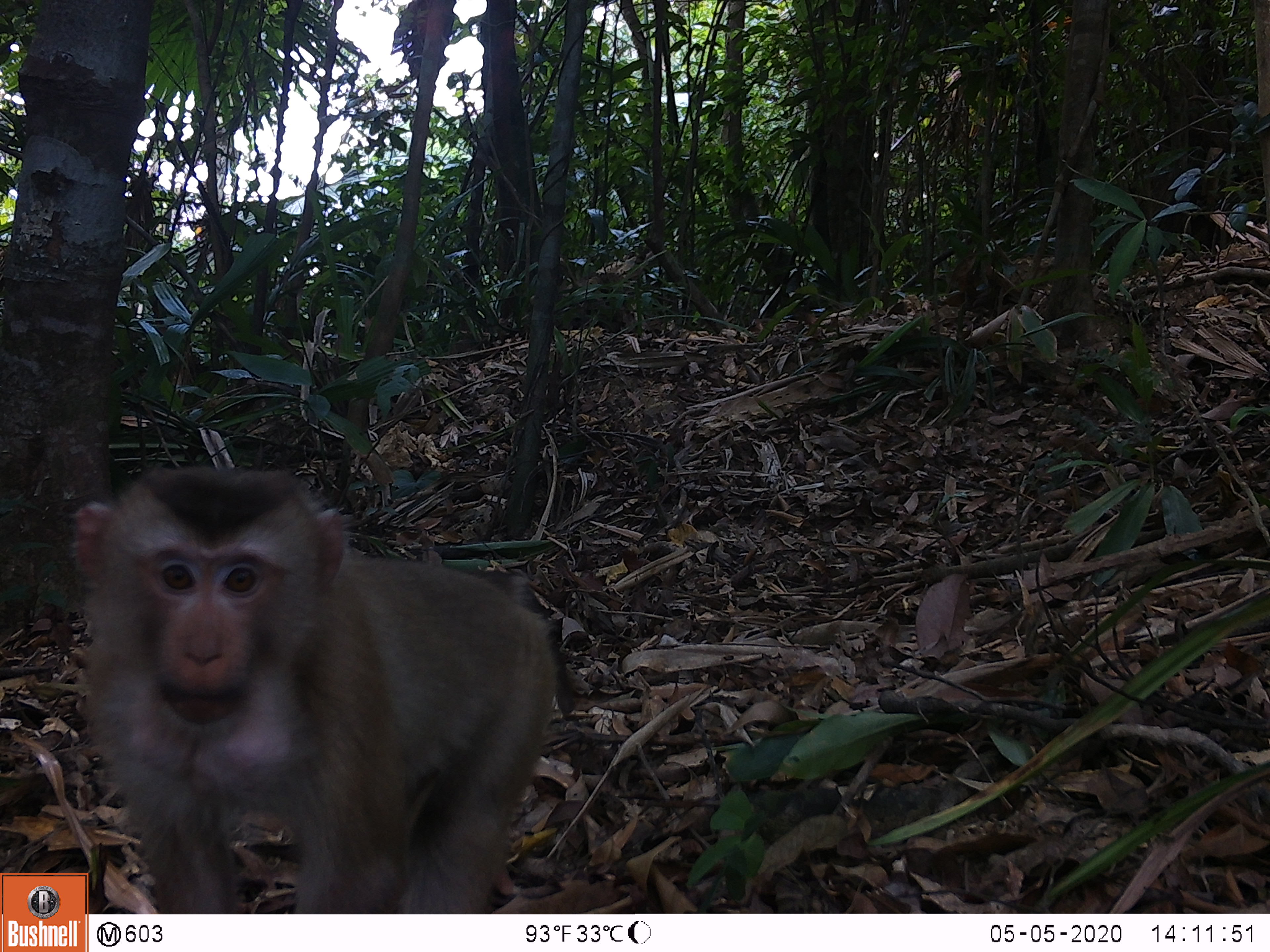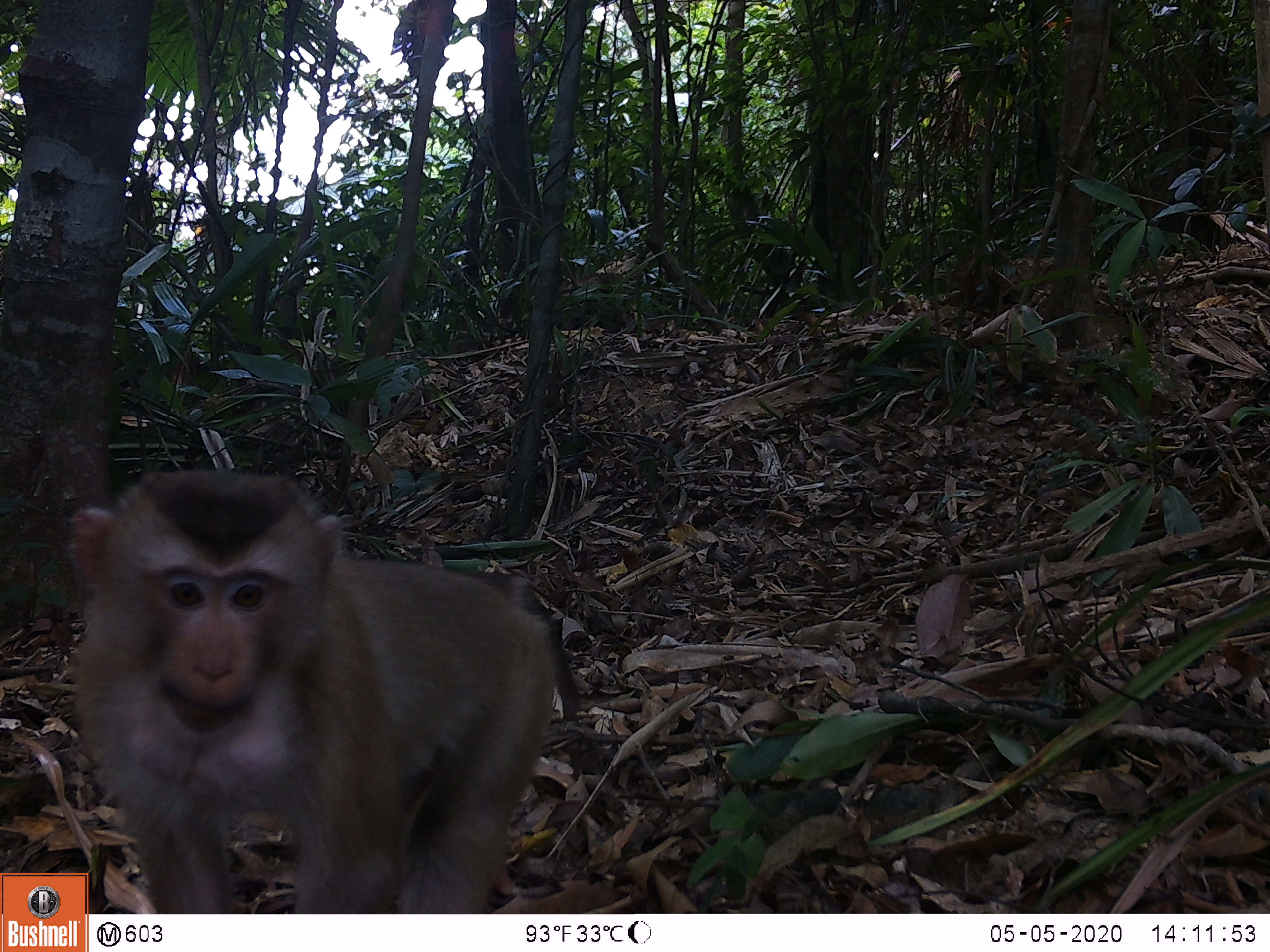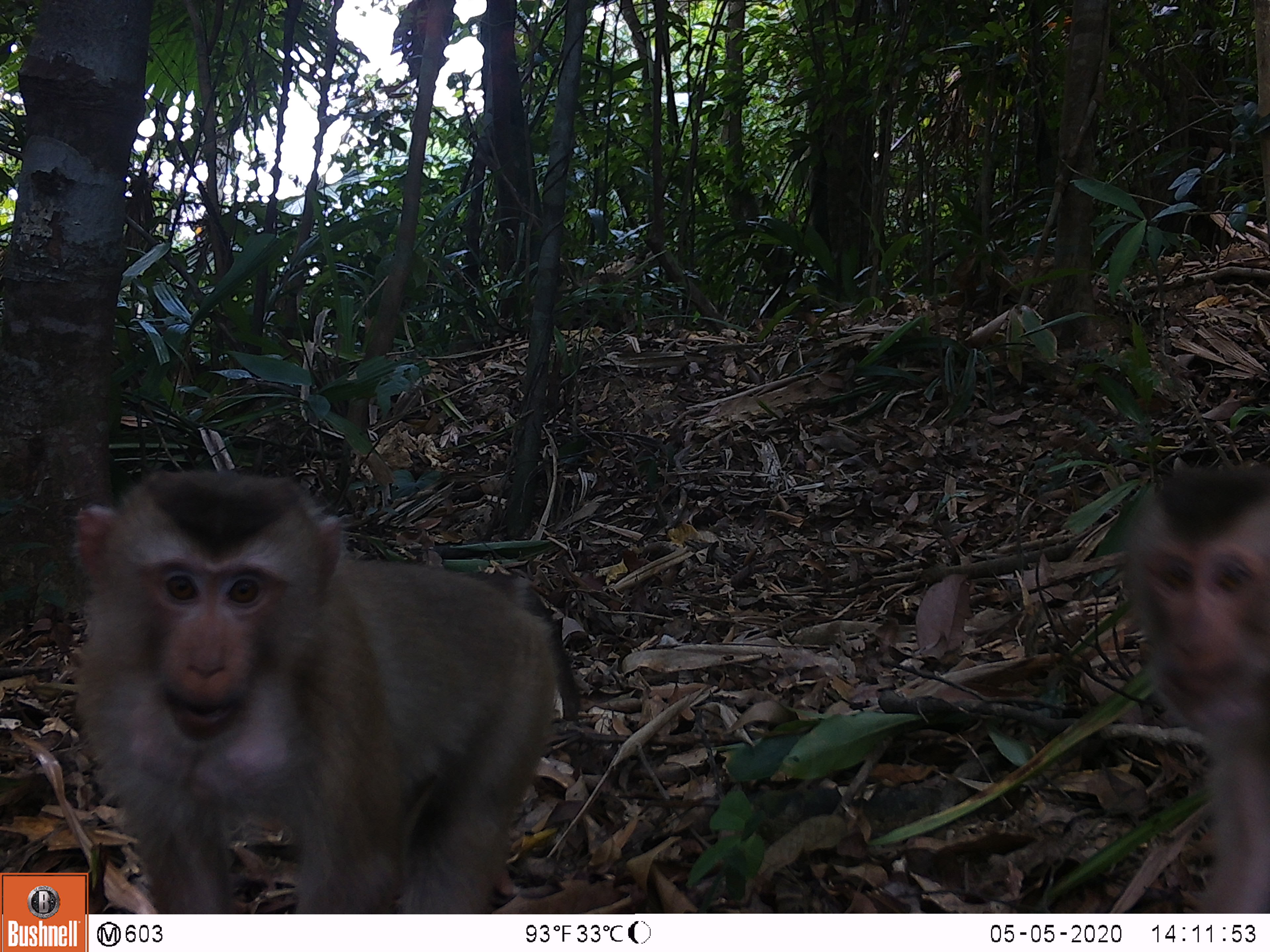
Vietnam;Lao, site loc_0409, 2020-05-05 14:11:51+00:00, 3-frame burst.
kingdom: Animalia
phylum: Chordata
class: Mammalia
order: Primates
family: Cercopithecidae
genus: Macaca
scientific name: Macaca nemestrina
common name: pig-tailed macaque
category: pig tailed macaque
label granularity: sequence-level